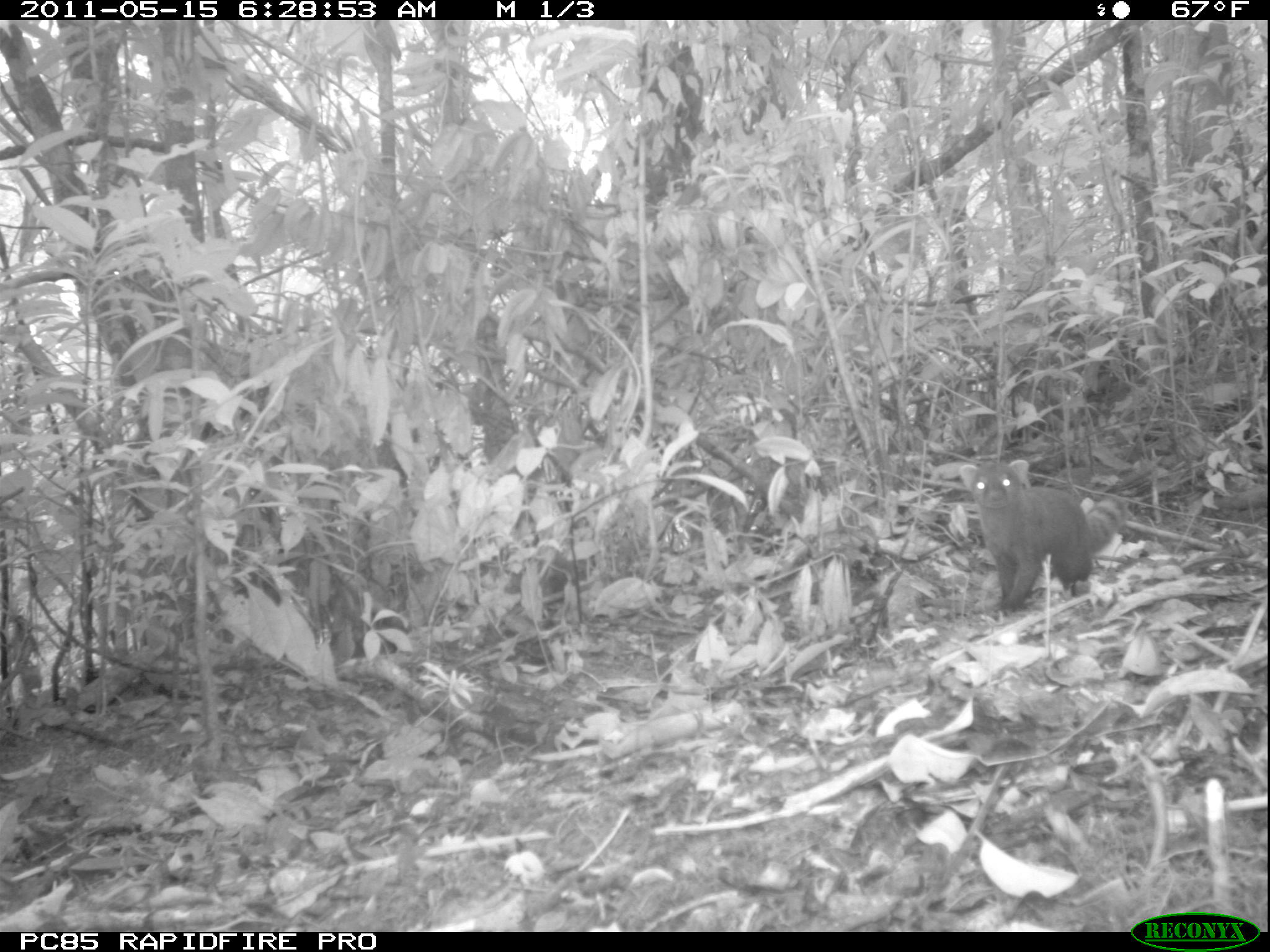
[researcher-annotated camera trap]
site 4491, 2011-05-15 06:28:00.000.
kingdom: Animalia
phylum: Chordata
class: Mammalia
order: Carnivora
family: Eupleridae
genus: Galidia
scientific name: Galidia elegans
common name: ring-tailed vontsira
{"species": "Galidia elegans (ring-tailed vontsira)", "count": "1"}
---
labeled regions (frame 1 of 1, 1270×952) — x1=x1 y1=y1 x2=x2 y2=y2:
galidia elegans: x1=958 y1=459 x2=1124 y2=608